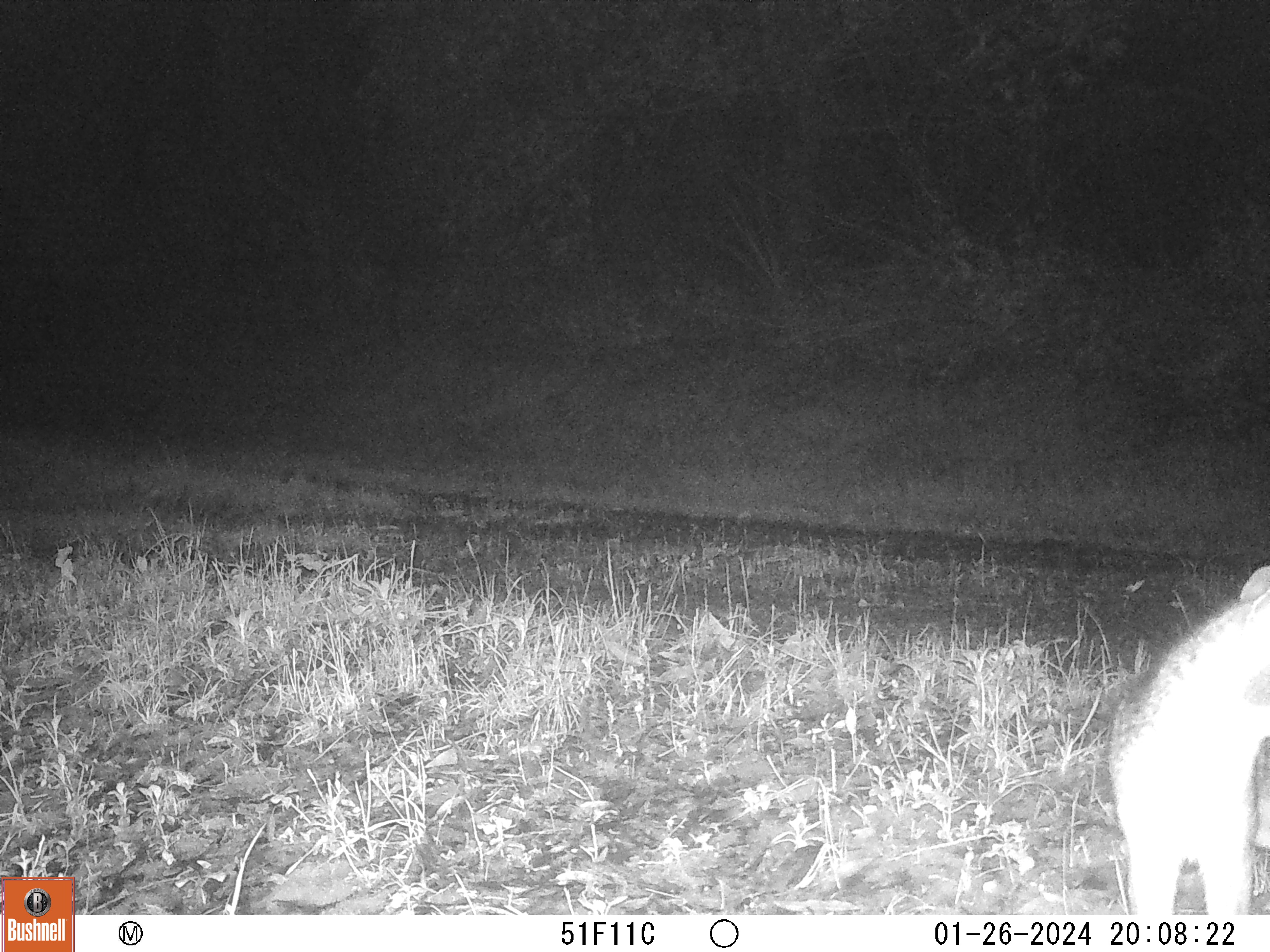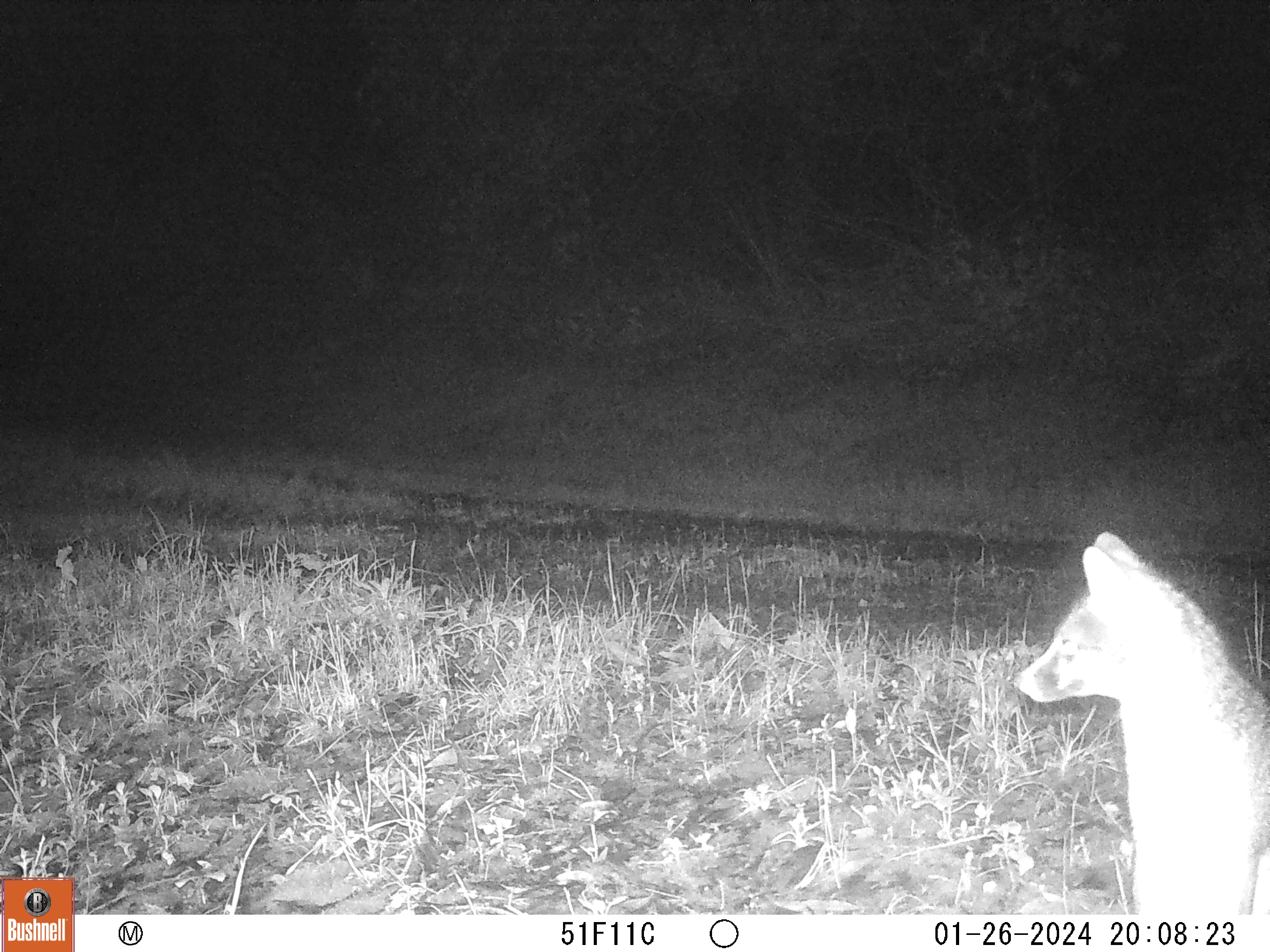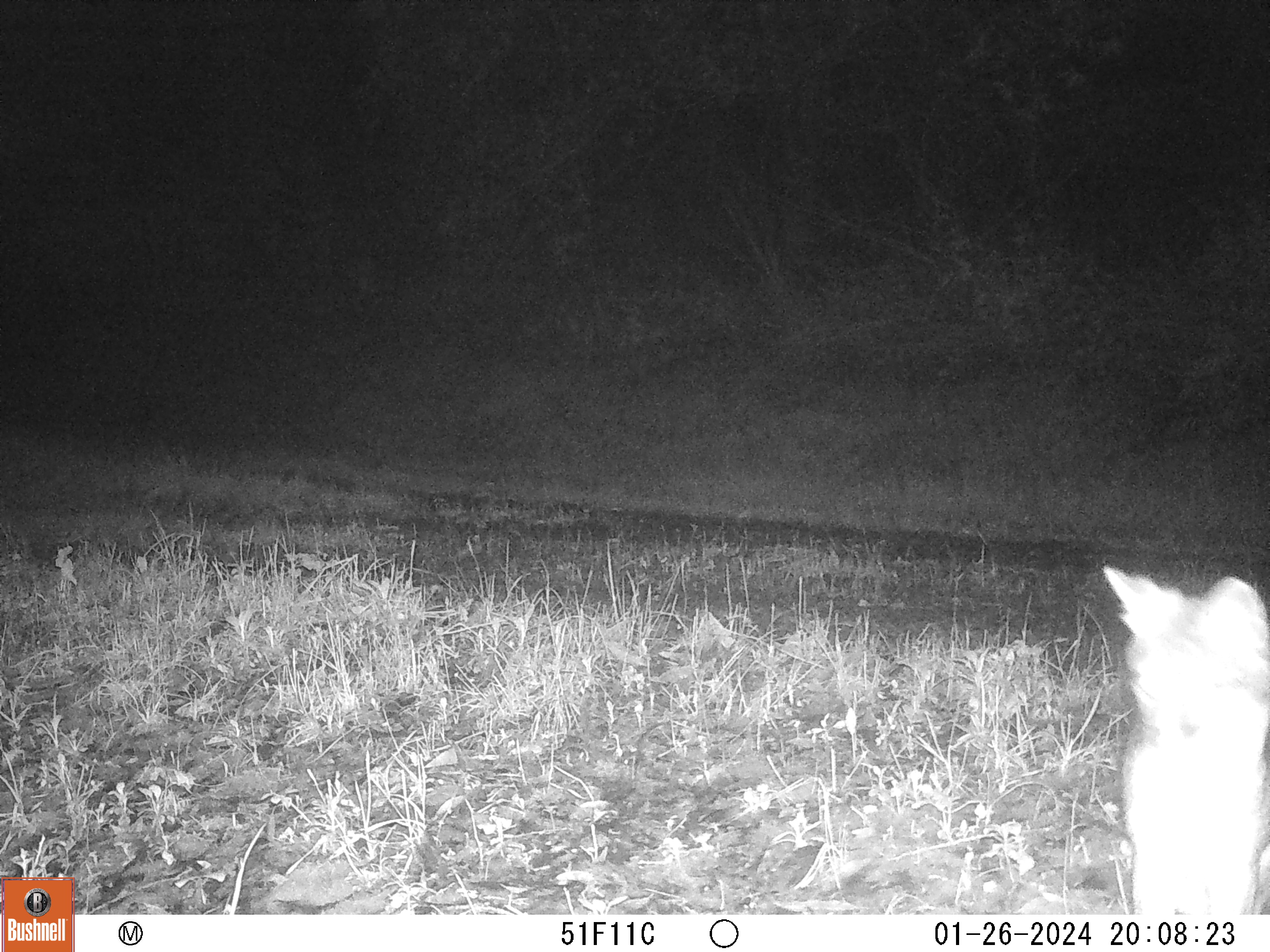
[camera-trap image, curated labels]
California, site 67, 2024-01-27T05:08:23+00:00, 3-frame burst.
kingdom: Animalia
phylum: Chordata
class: Mammalia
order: Carnivora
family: Canidae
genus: Urocyon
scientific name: Urocyon cinereoargenteus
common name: gray fox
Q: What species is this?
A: Gray fox (Urocyon cinereoargenteus).